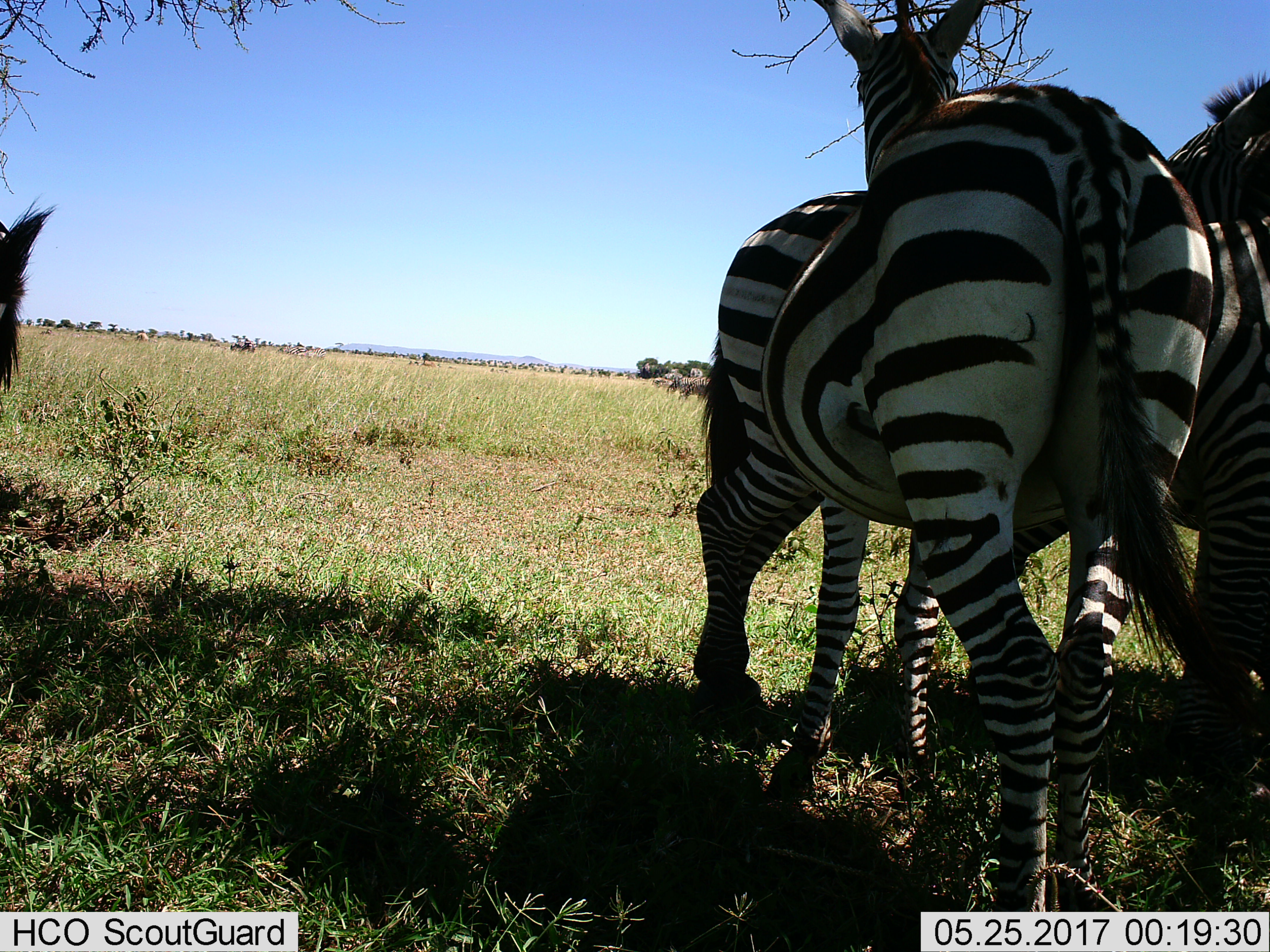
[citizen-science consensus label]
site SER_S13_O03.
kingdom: Animalia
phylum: Chordata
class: Mammalia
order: Perissodactyla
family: Equidae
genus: Equus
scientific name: Equus quagga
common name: plains zebra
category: zebraplains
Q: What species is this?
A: Zebraplains (plains zebra) (Equus quagga).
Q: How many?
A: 6.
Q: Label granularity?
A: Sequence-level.